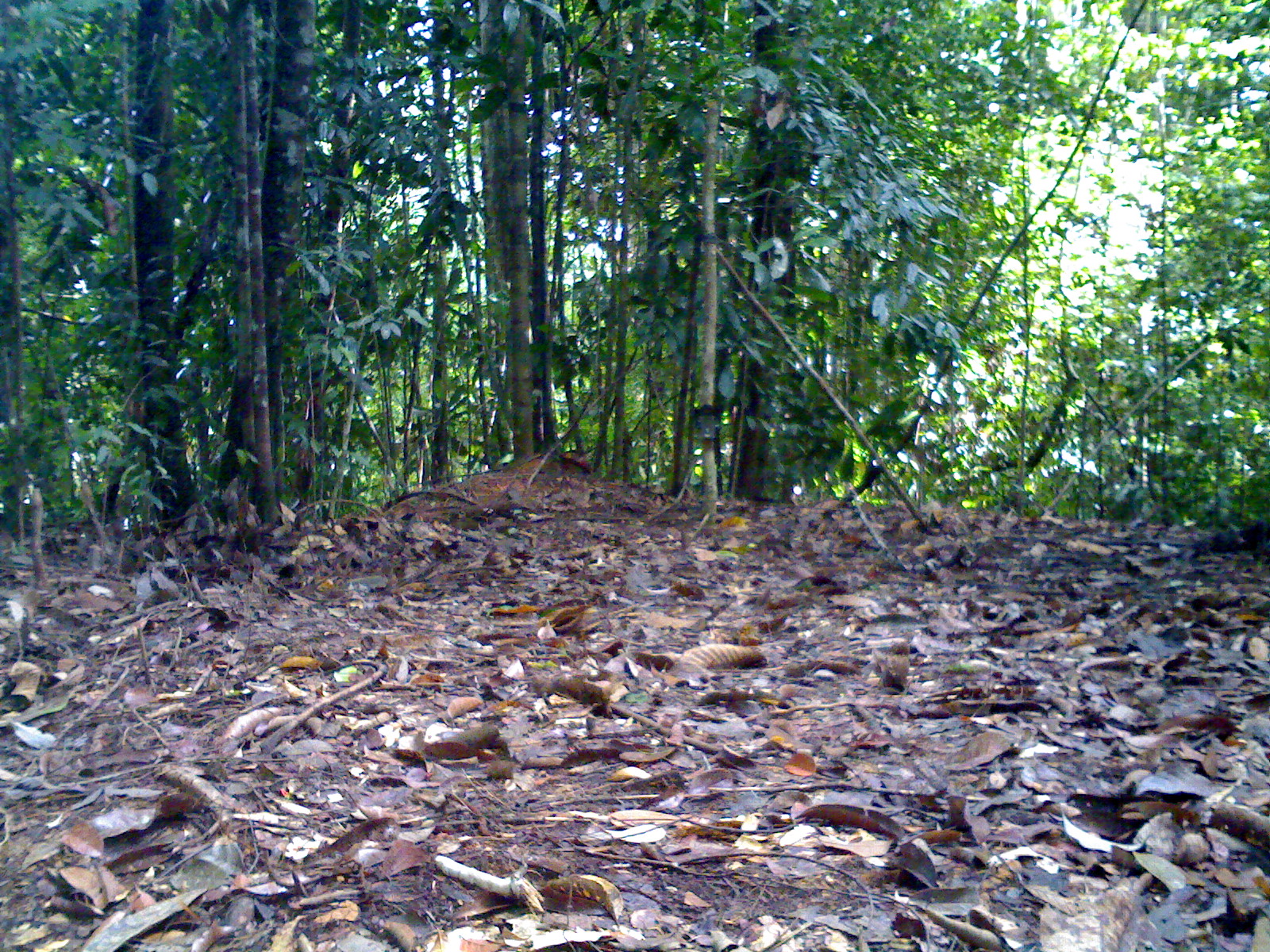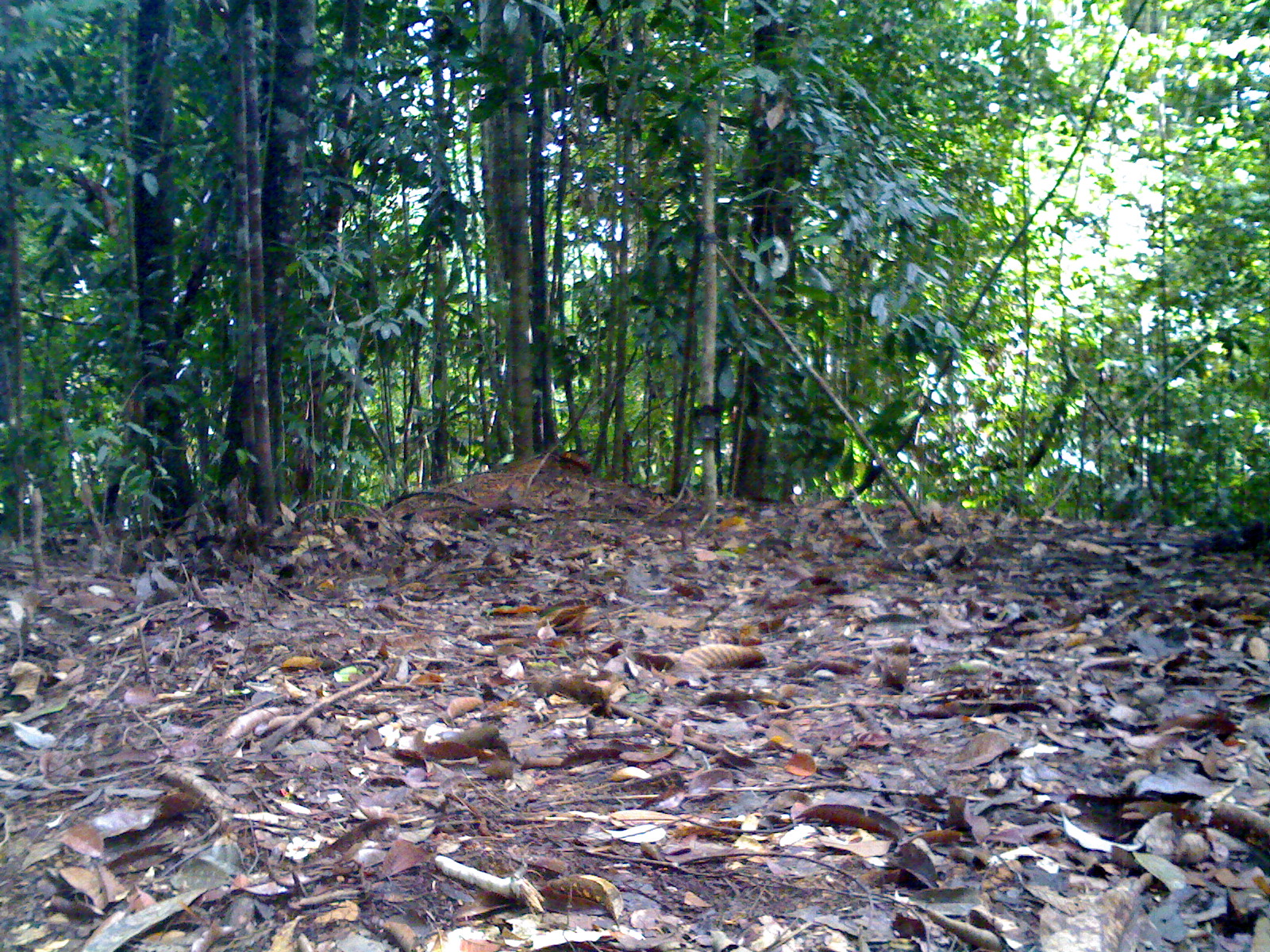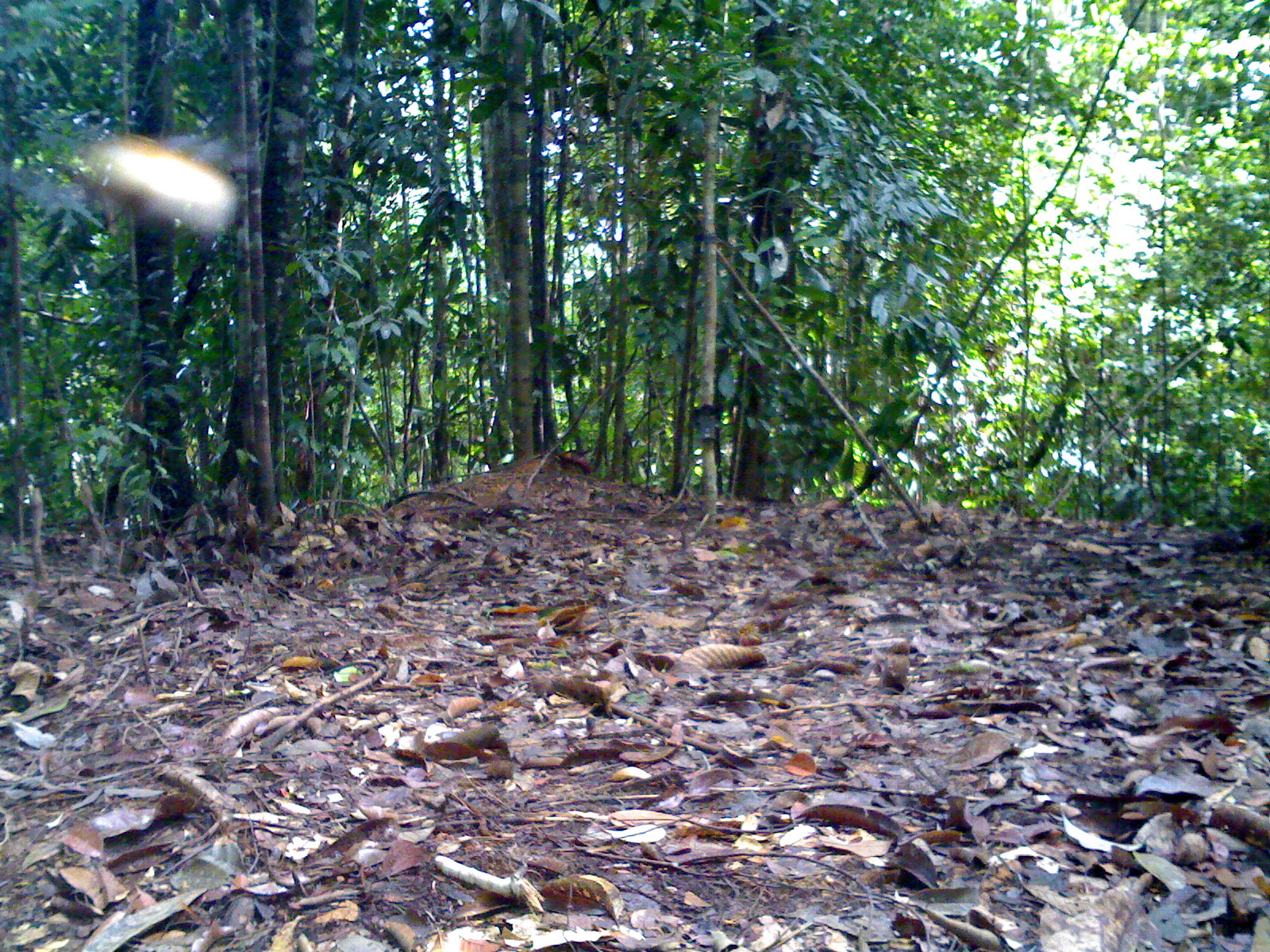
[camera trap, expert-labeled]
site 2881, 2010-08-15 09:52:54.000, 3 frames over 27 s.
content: unidentified animal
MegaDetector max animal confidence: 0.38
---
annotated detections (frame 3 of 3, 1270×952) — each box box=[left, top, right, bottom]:
unidentifiable: box=[1192, 519, 1270, 554]